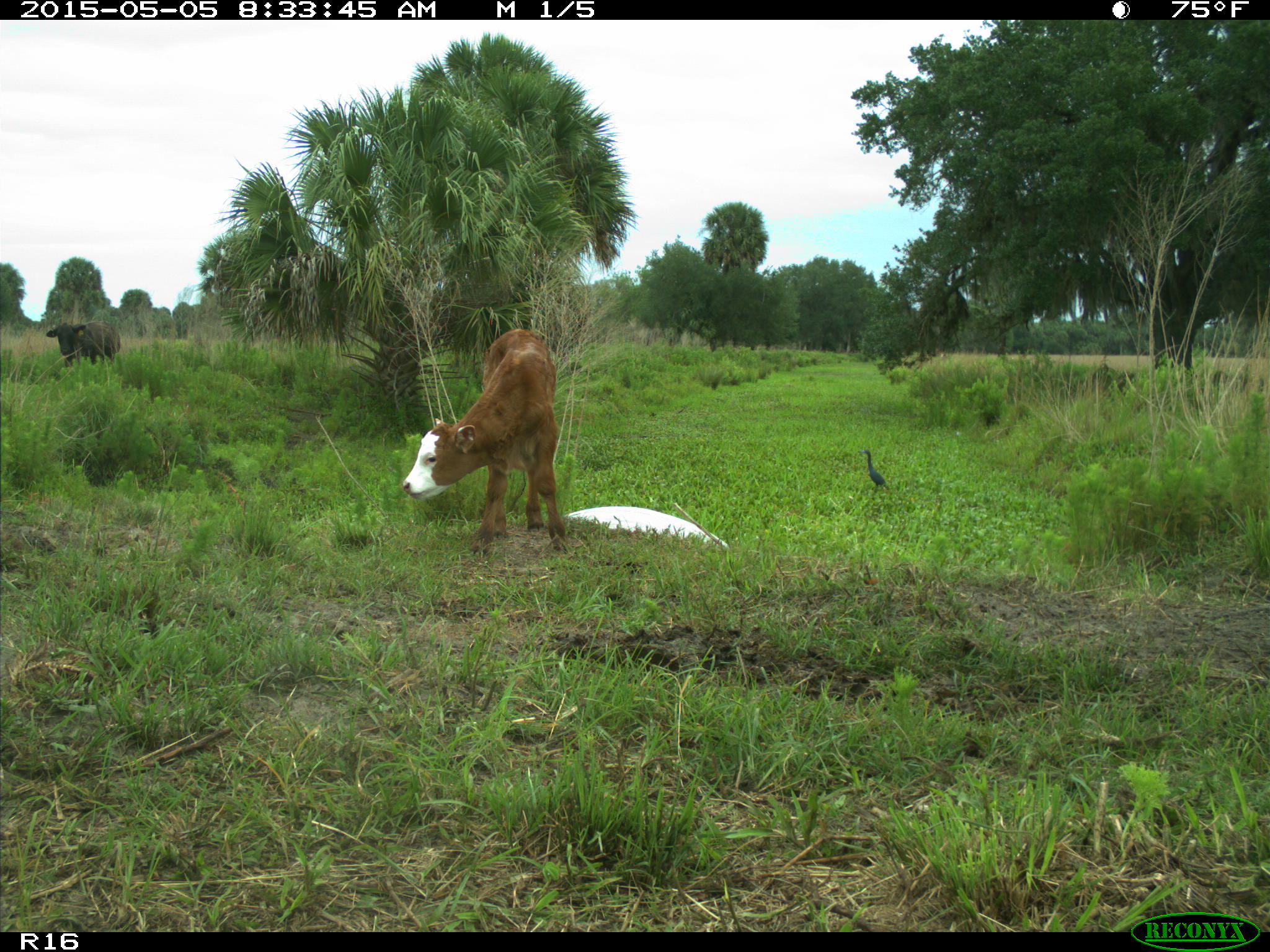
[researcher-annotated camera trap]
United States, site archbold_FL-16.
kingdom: Animalia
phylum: Chordata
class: Mammalia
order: Artiodactyla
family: Bovidae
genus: Bos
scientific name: Bos taurus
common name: domestic cow